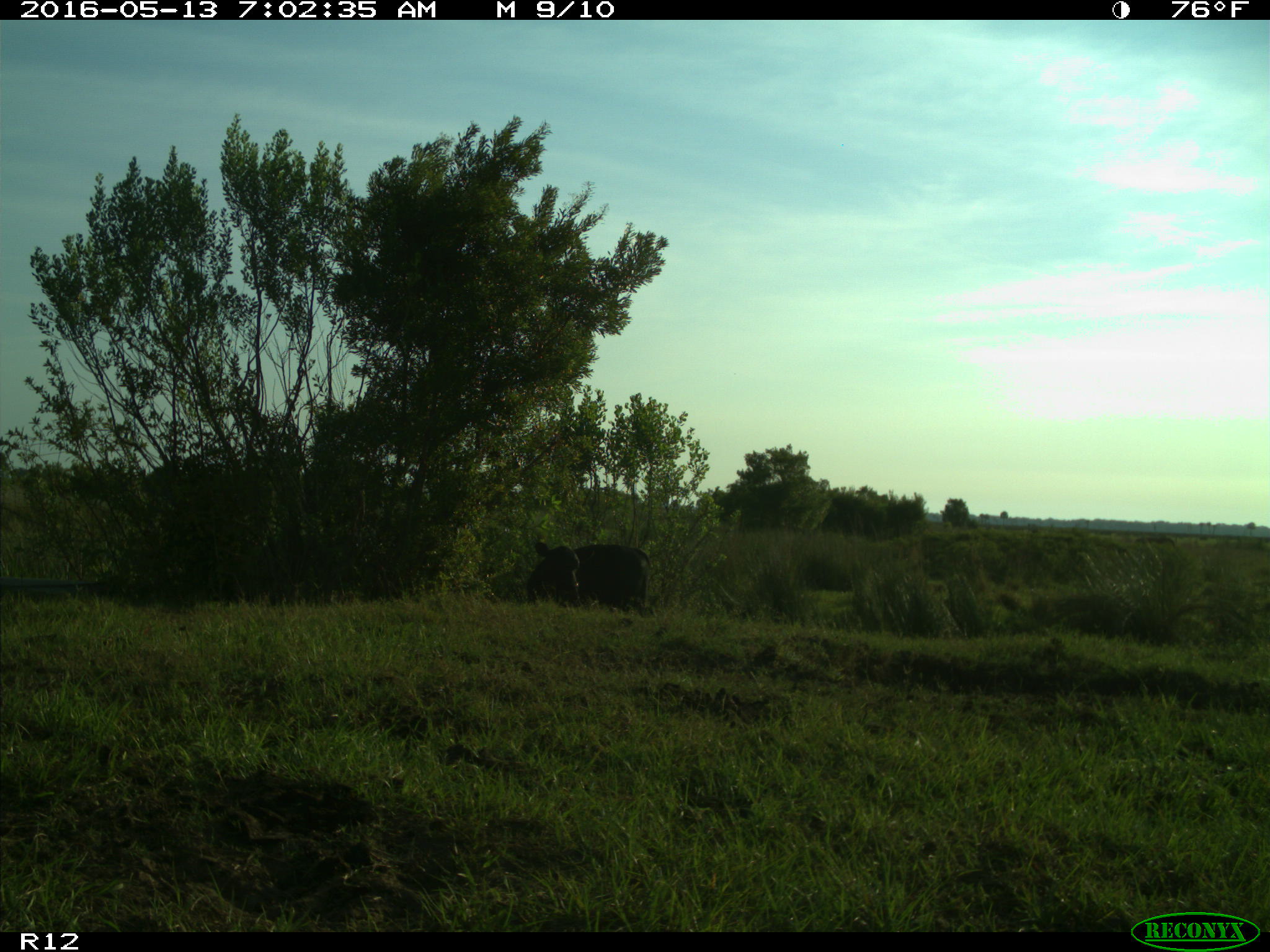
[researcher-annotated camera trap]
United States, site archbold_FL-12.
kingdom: Animalia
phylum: Chordata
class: Mammalia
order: Artiodactyla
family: Bovidae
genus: Bos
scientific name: Bos taurus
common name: domestic cow